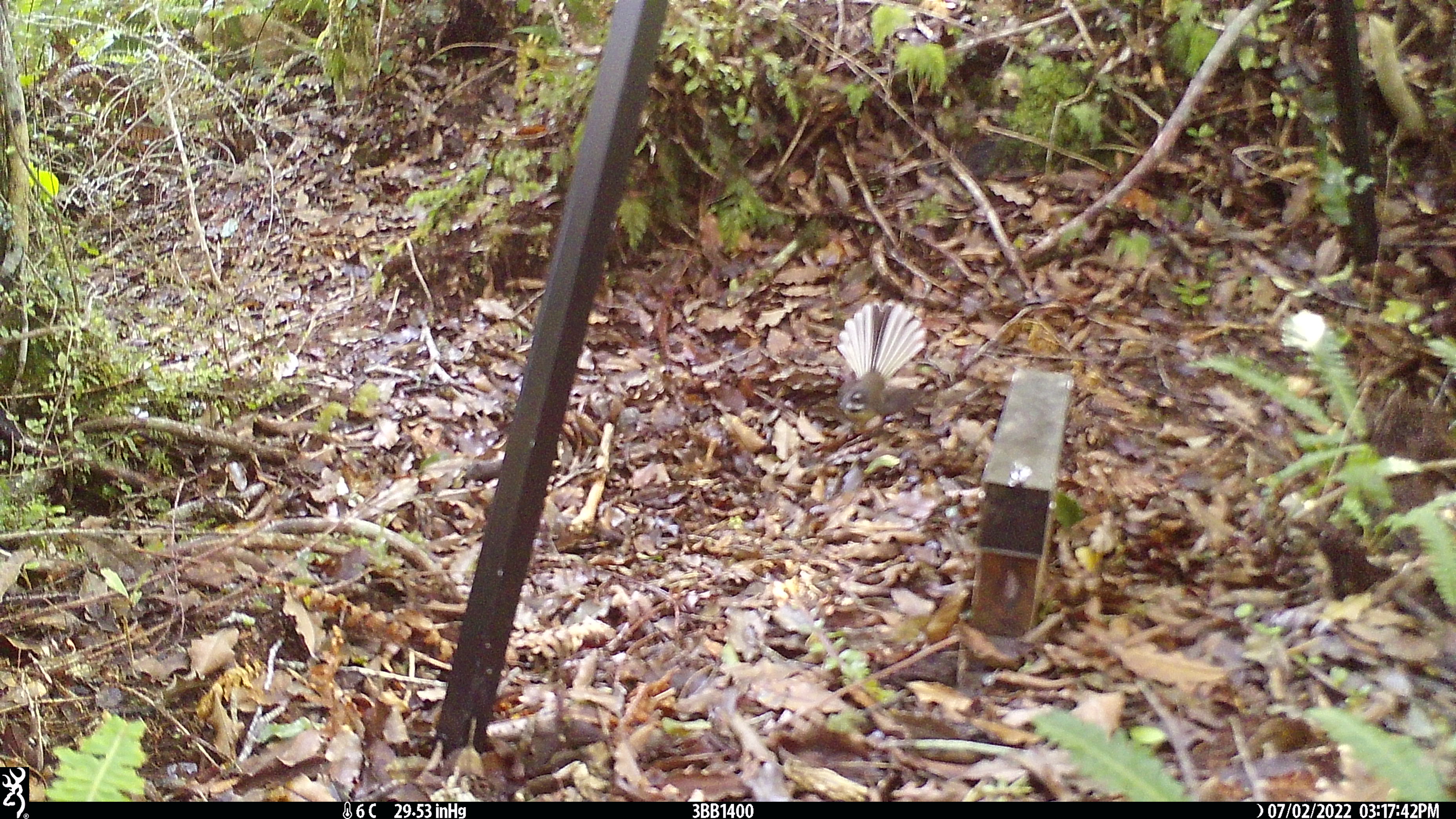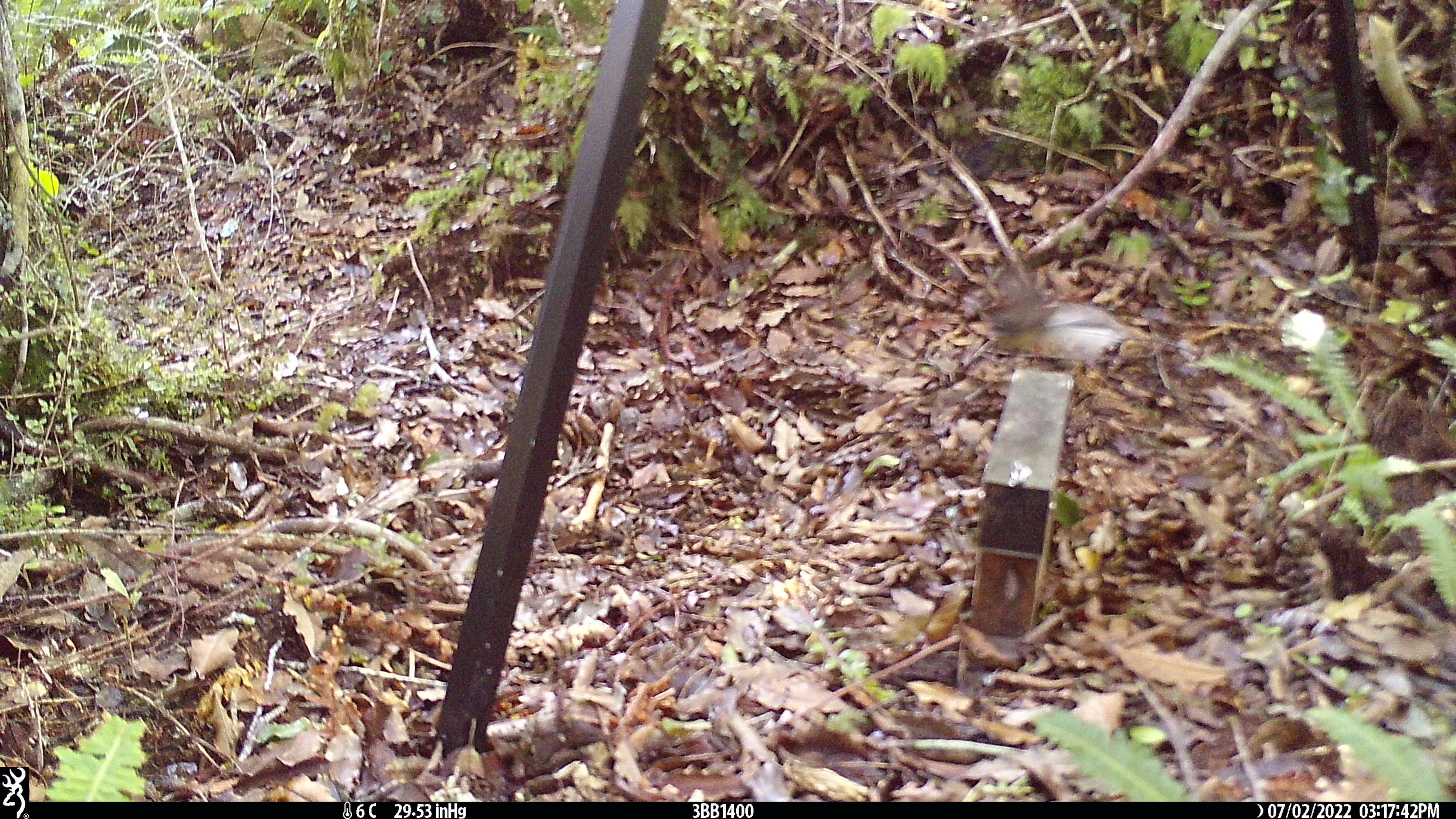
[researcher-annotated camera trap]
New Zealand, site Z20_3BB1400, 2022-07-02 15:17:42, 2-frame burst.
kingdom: Animalia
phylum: Chordata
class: Aves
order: Passeriformes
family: Rhipiduridae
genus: Rhipidura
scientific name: Rhipidura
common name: fantails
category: fantail